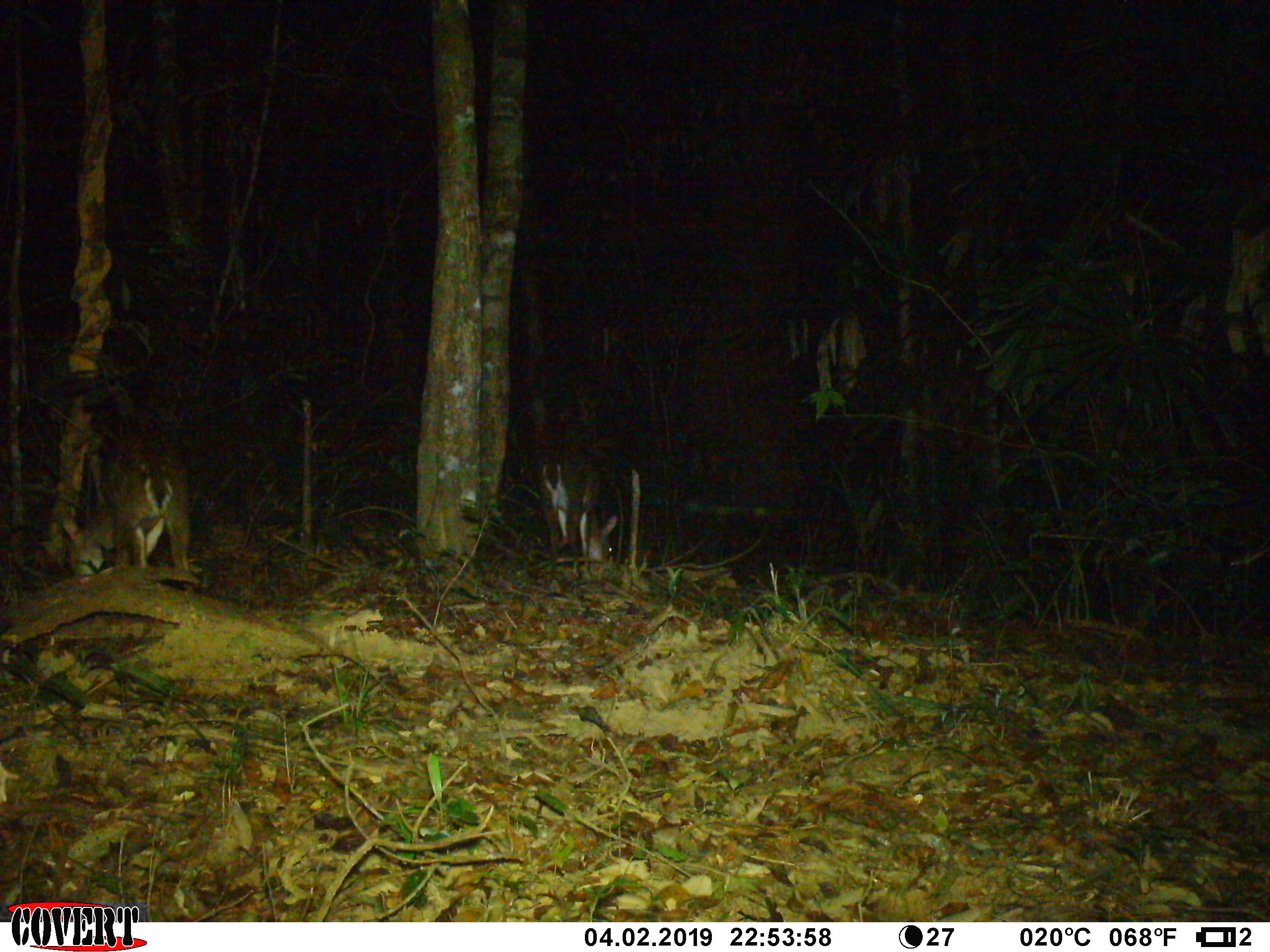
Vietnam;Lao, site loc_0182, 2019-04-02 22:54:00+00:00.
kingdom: Animalia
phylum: Chordata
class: Mammalia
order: Artiodactyla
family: Cervidae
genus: Muntiacus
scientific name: Muntiacus vuquangensis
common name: large-antlered muntjac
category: large antlered muntjac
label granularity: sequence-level